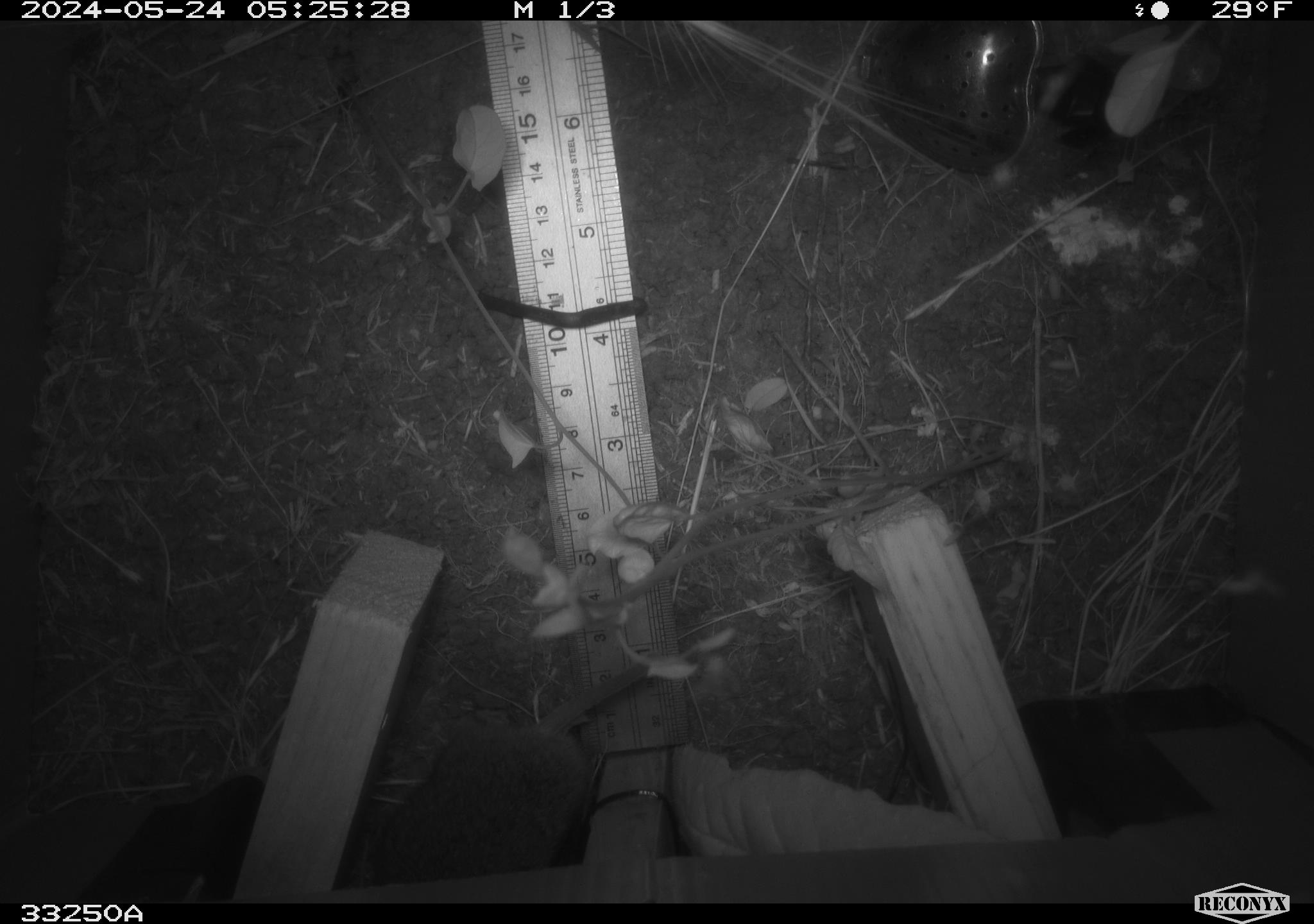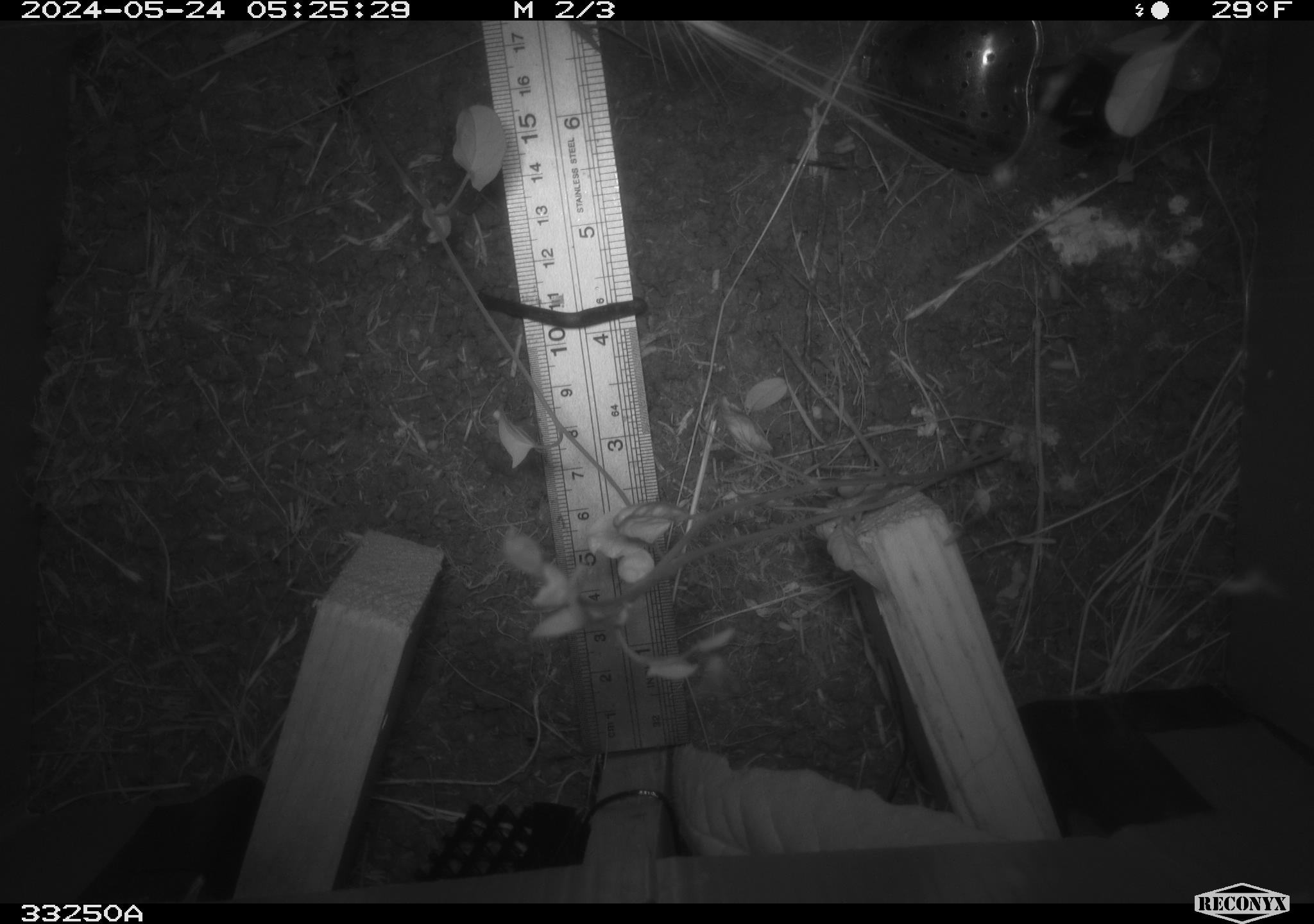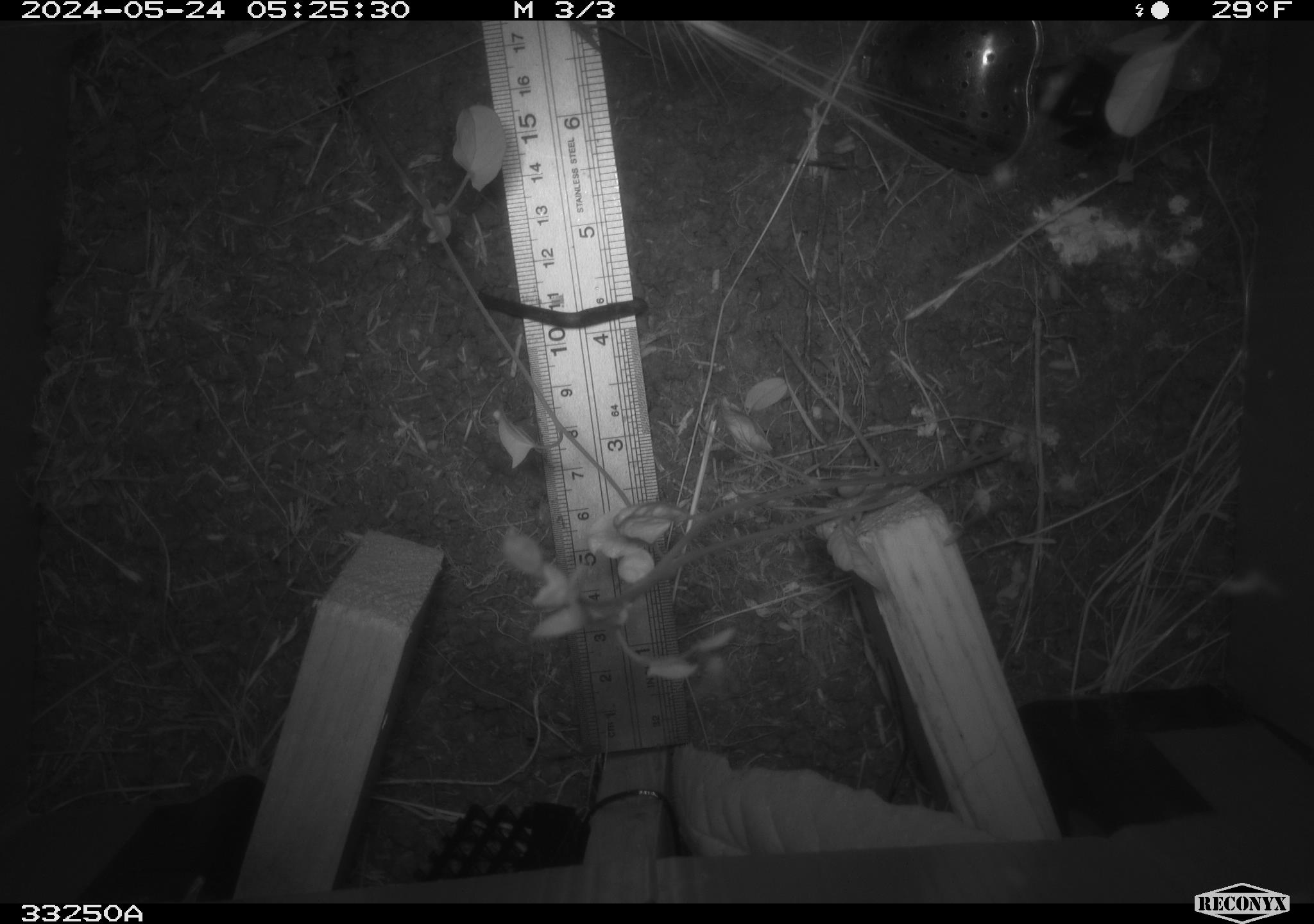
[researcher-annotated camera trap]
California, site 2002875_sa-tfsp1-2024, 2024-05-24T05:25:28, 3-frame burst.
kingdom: Animalia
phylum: Chordata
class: Mammalia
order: Rodentia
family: Cricetidae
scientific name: Arvicolinae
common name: voles, lemmings, and muskrats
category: arvicolinae subfamily